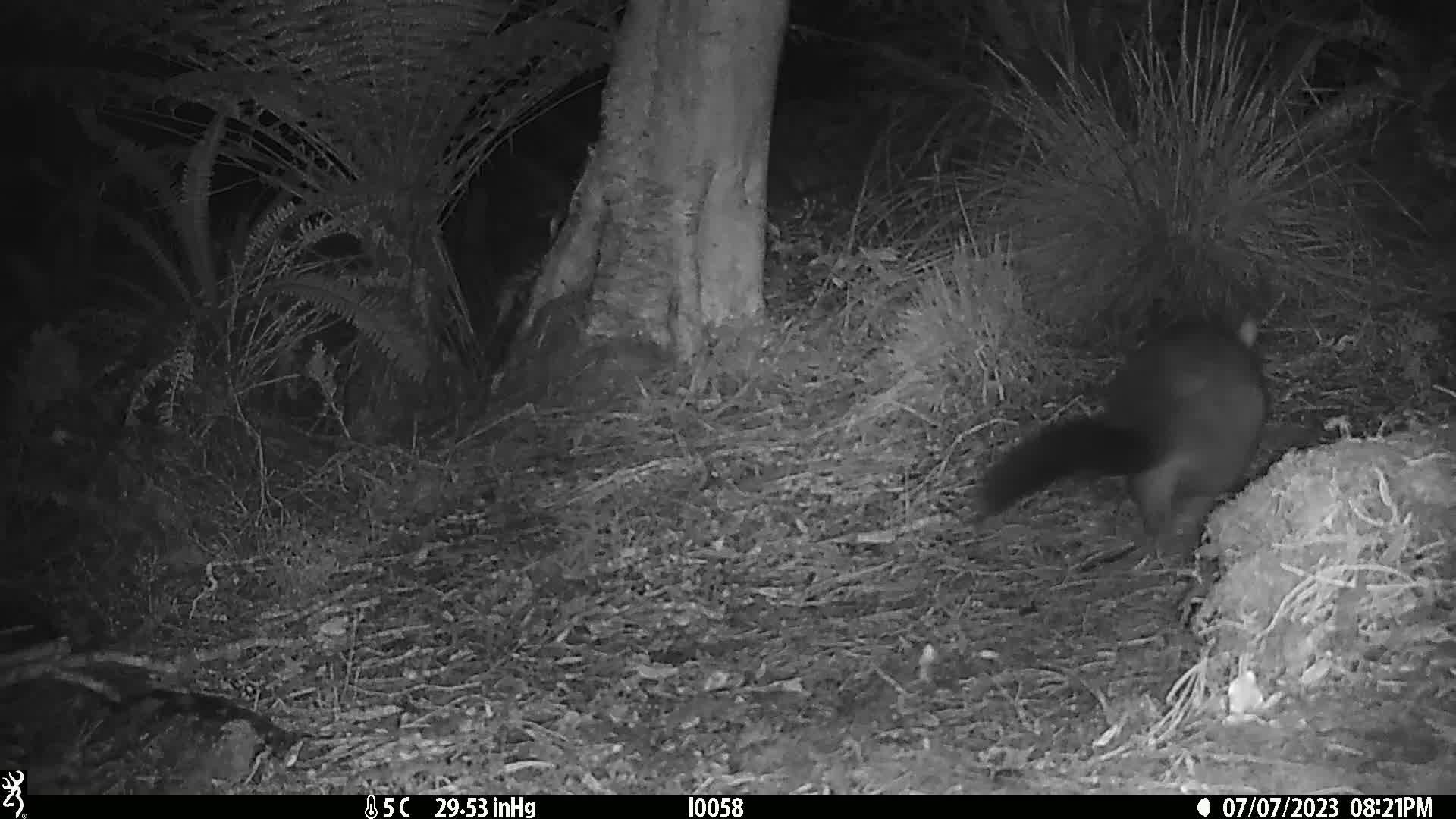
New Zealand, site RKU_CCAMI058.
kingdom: Animalia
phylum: Chordata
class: Mammalia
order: Diprotodontia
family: Phalangeridae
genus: Trichosurus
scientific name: Trichosurus vulpecula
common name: common brushtail possum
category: possum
Possum (common brushtail possum) (Trichosurus vulpecula).